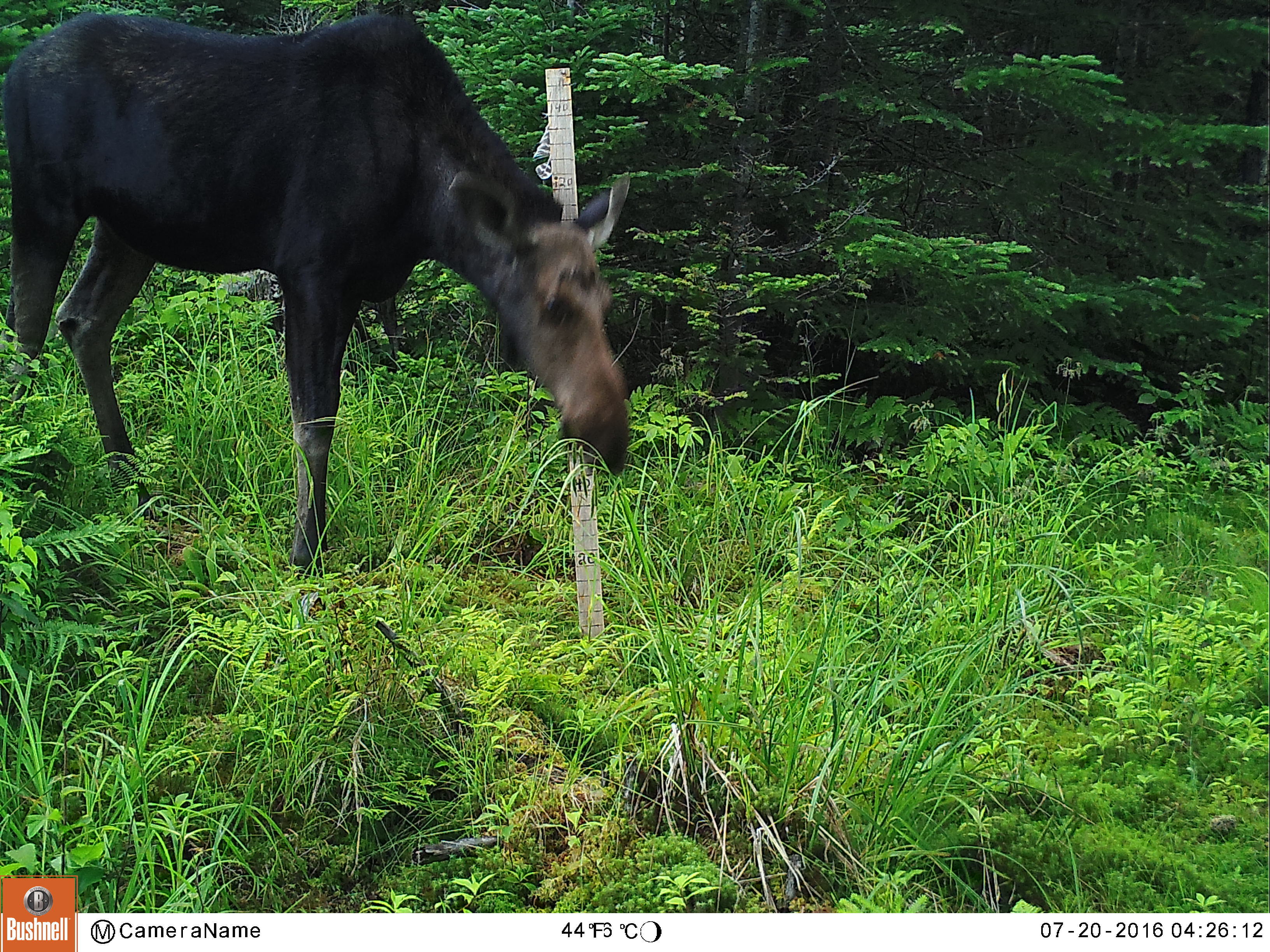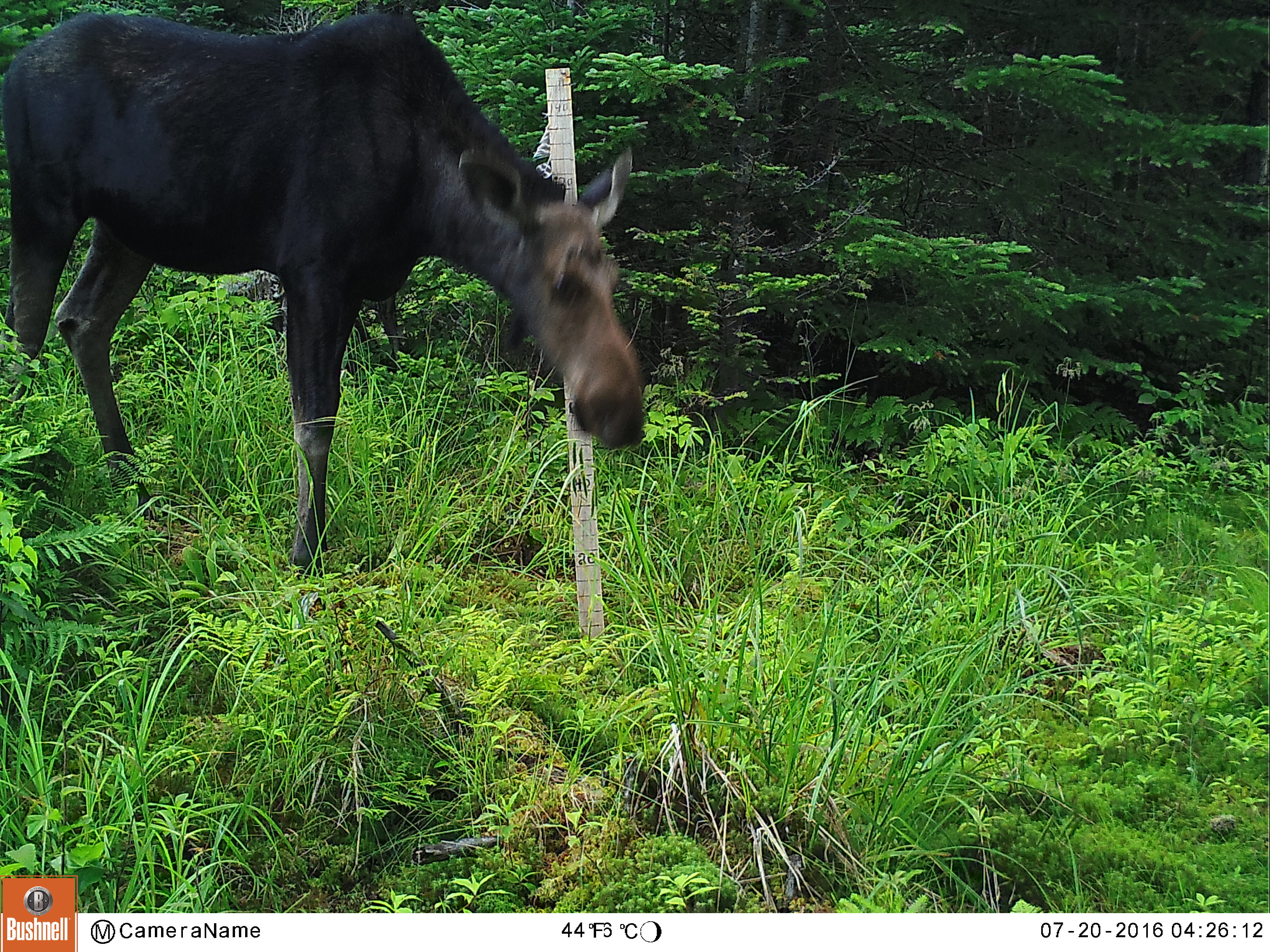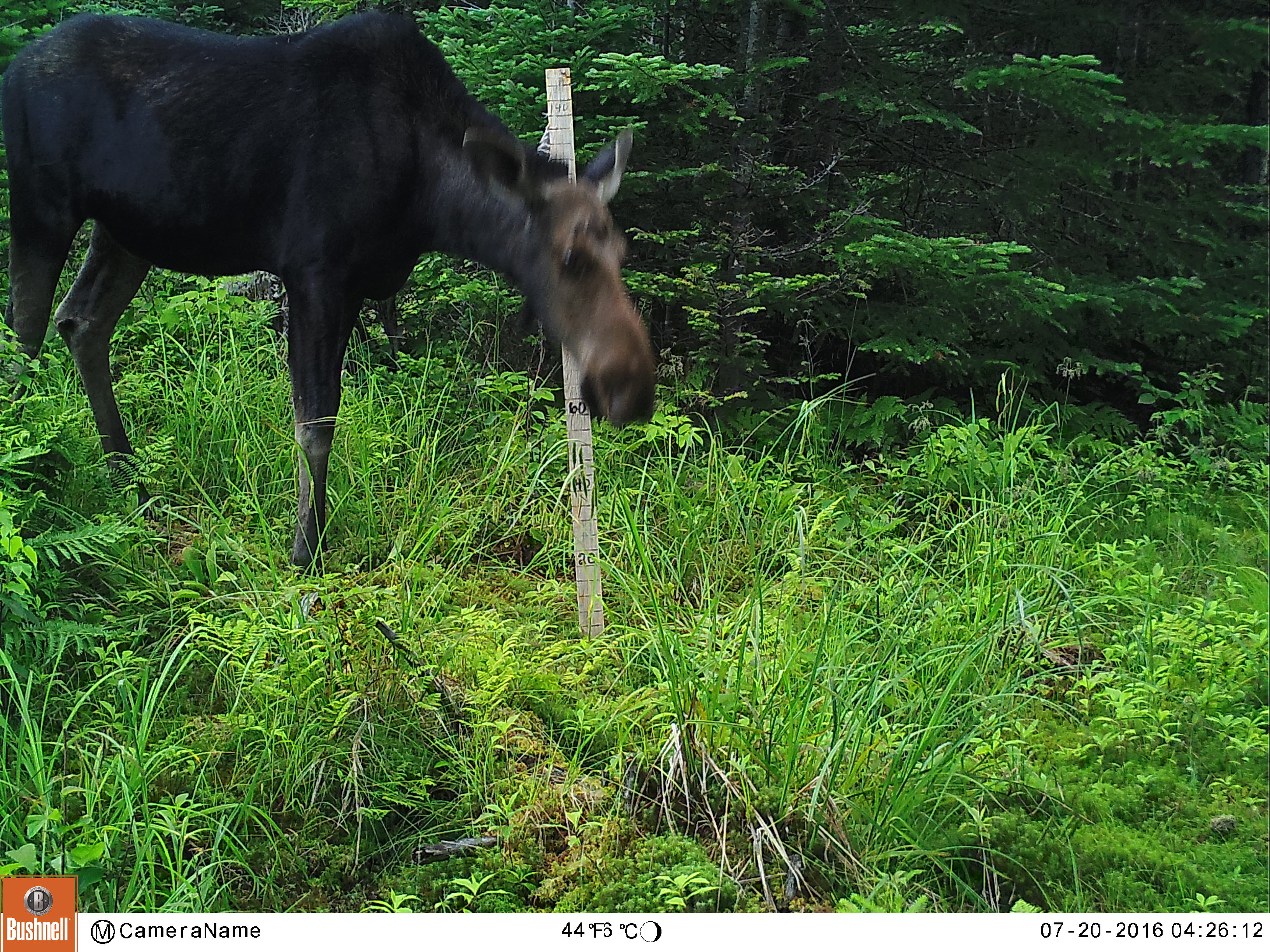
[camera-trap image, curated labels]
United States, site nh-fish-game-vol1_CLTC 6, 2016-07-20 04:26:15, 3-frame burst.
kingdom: Animalia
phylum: Chordata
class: Mammalia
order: Artiodactyla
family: Cervidae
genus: Alces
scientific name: Alces alces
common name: moose